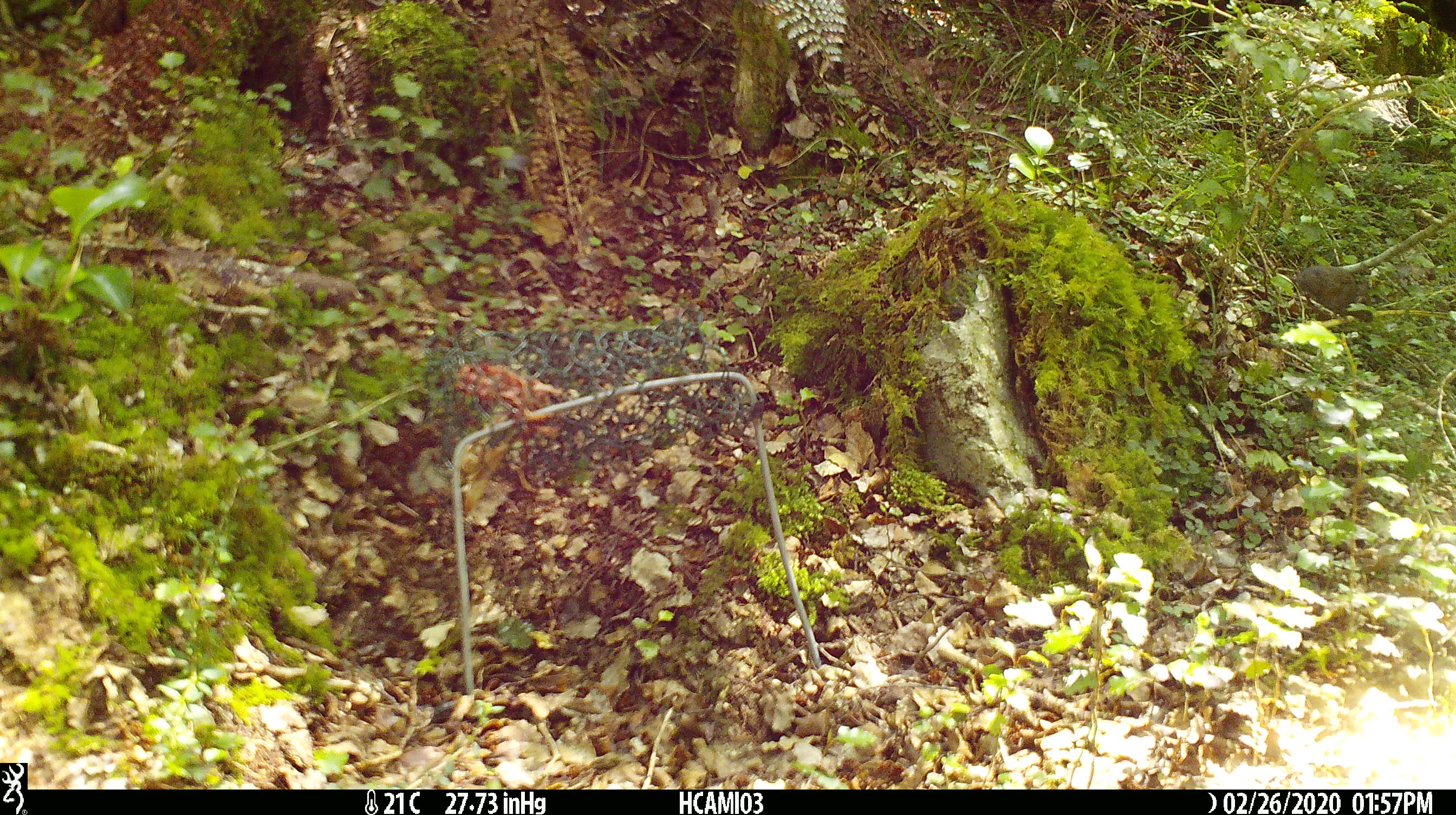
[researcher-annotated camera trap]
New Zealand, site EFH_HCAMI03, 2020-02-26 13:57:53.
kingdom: Animalia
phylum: Chordata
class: Mammalia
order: Rodentia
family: Muridae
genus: Mus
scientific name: Mus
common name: mouse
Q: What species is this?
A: Mouse (Mus).